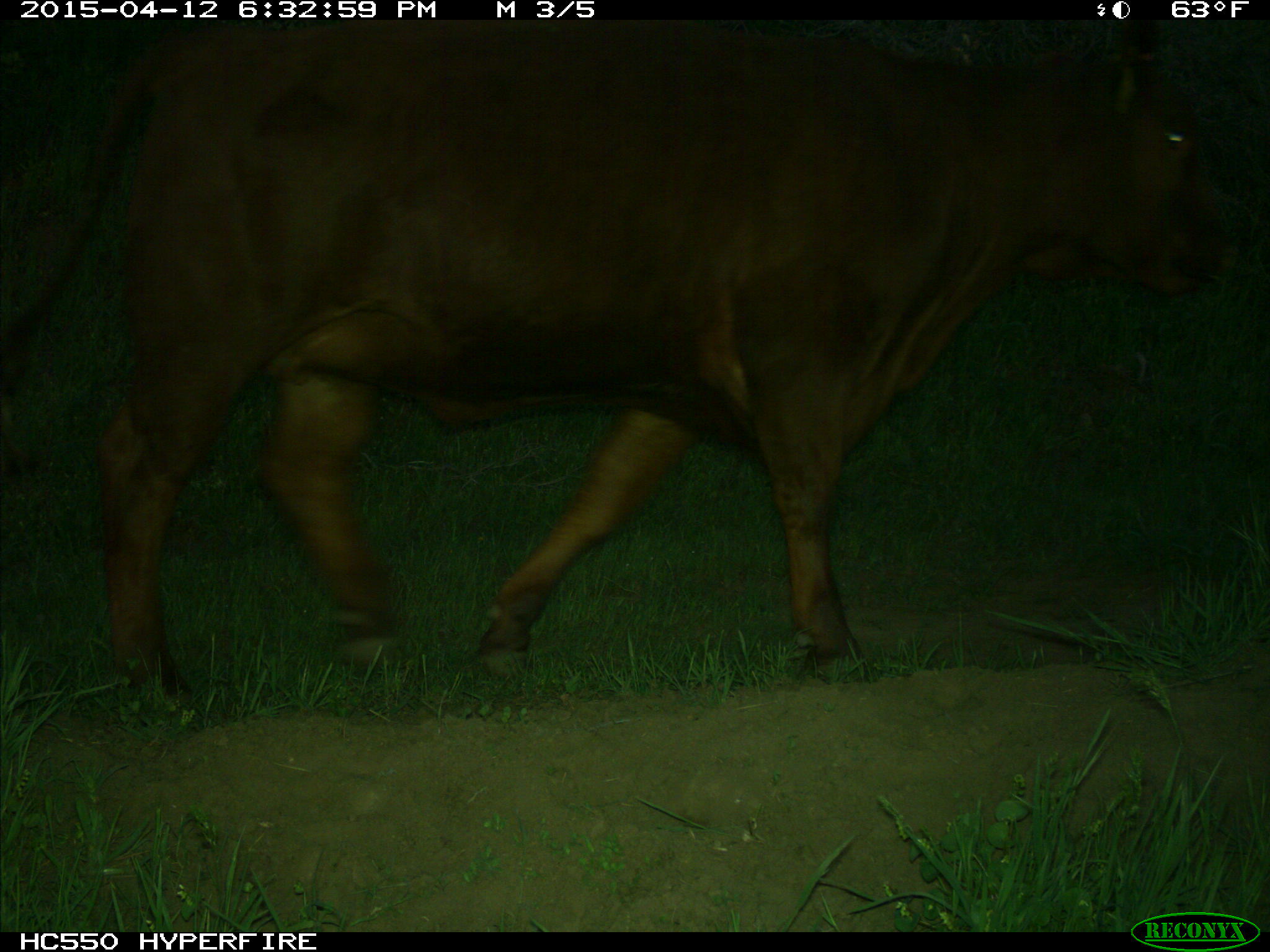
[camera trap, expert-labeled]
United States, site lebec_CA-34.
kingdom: Animalia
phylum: Chordata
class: Mammalia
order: Artiodactyla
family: Bovidae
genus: Bos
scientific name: Bos taurus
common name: domestic cow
Bos taurus (domestic cow).